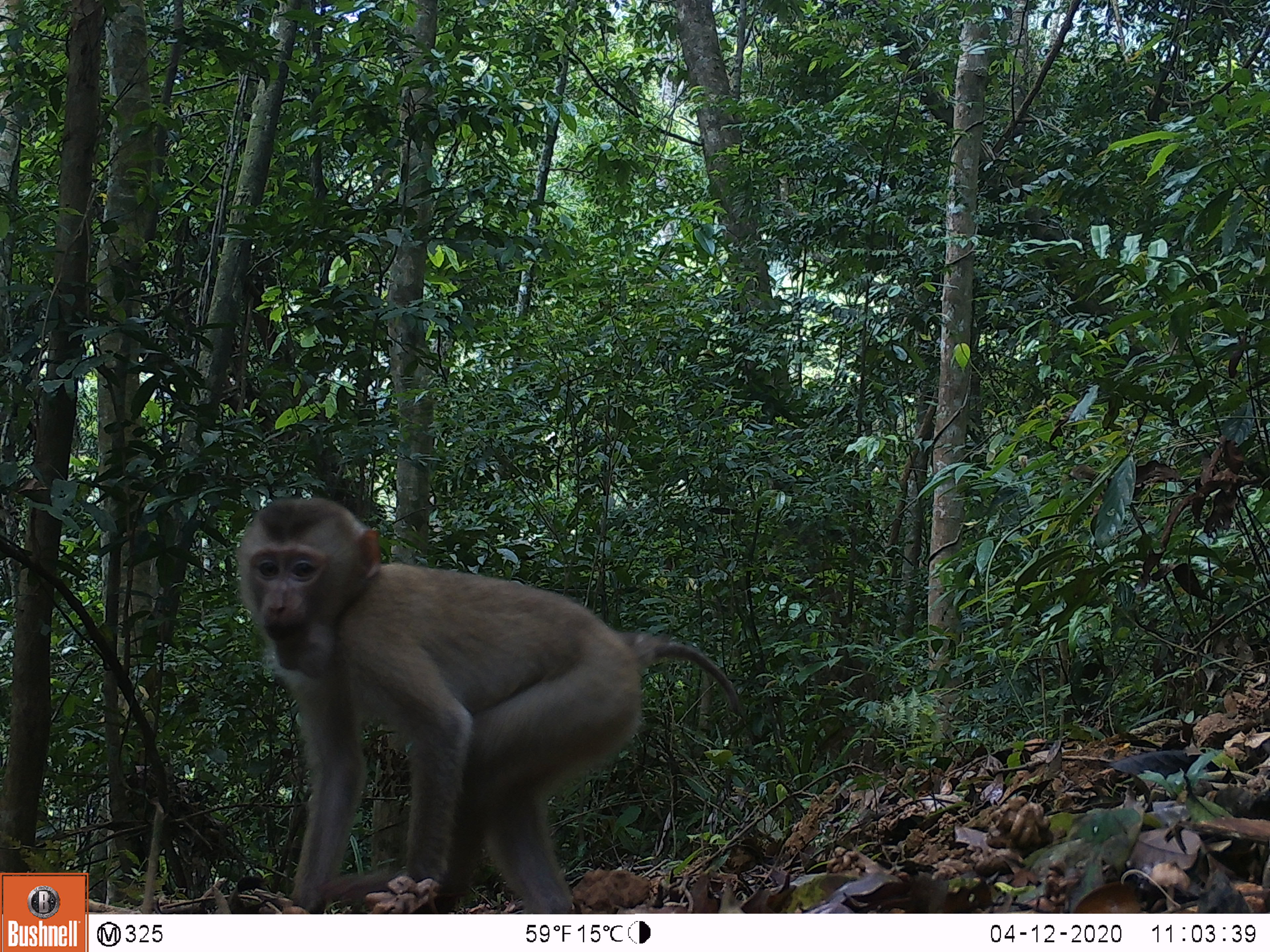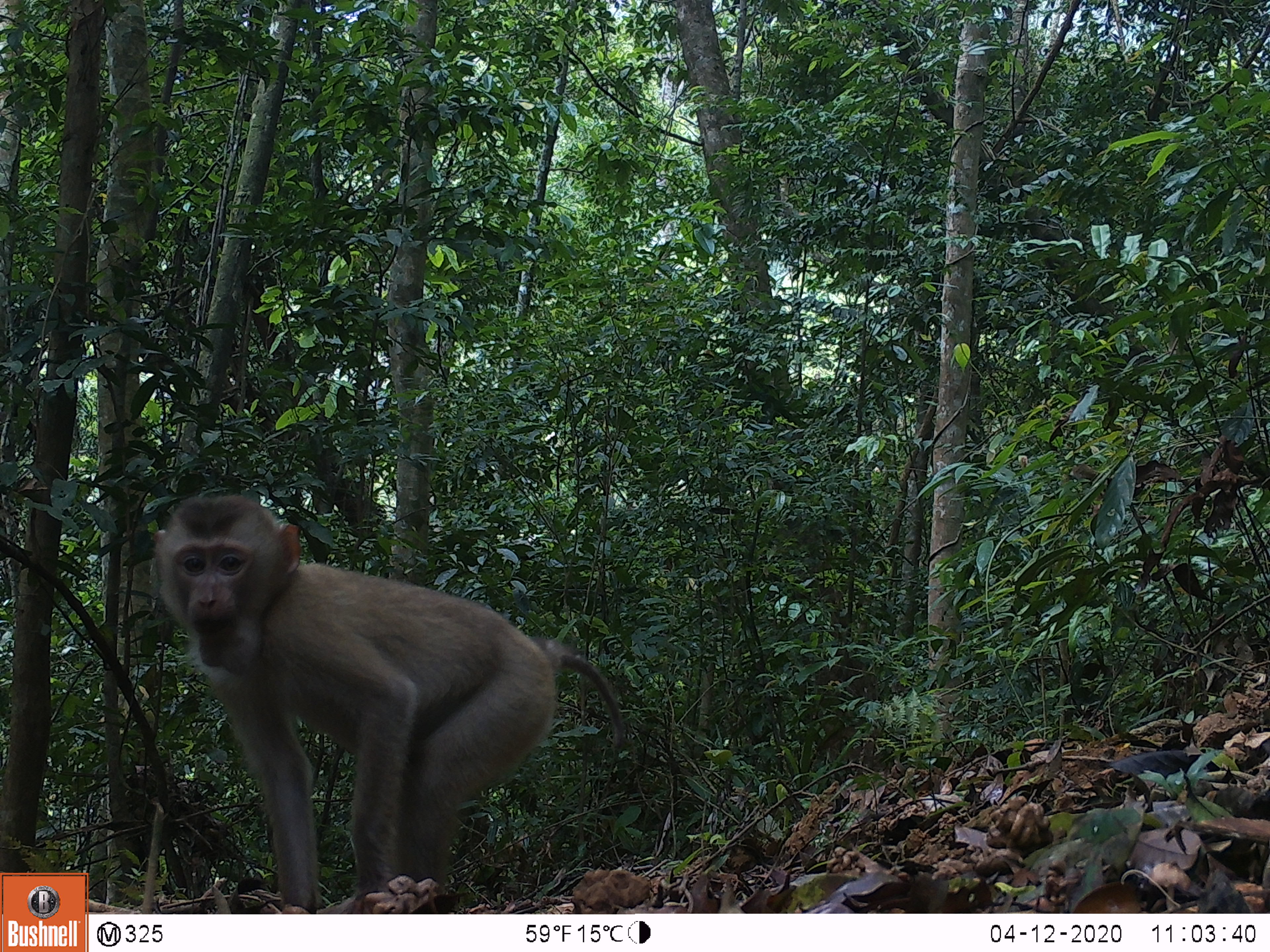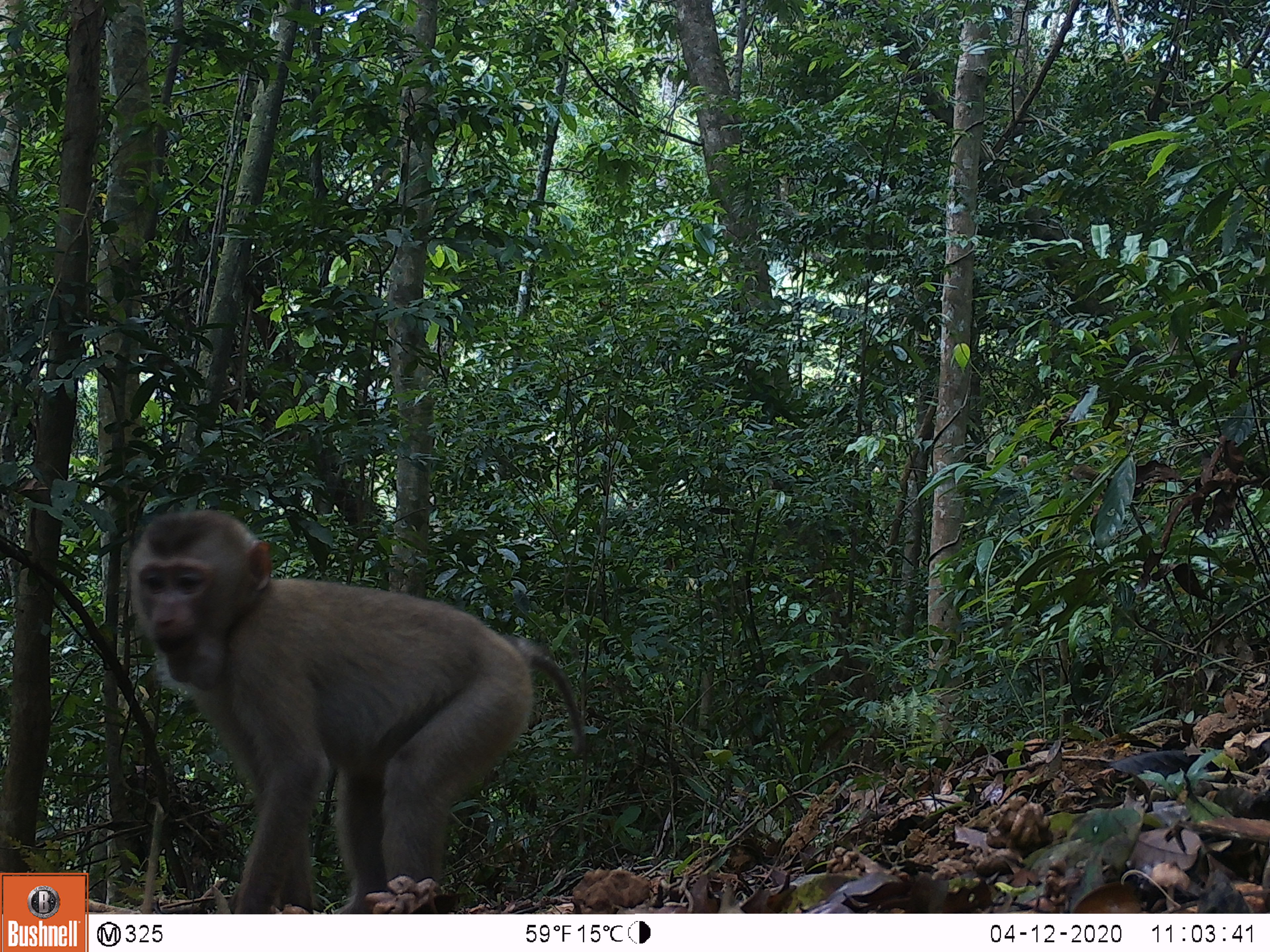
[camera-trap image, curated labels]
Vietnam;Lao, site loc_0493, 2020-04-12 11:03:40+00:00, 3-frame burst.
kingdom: Animalia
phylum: Chordata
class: Mammalia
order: Primates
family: Cercopithecidae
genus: Macaca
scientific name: Macaca nemestrina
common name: pig-tailed macaque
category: pig tailed macaque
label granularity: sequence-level